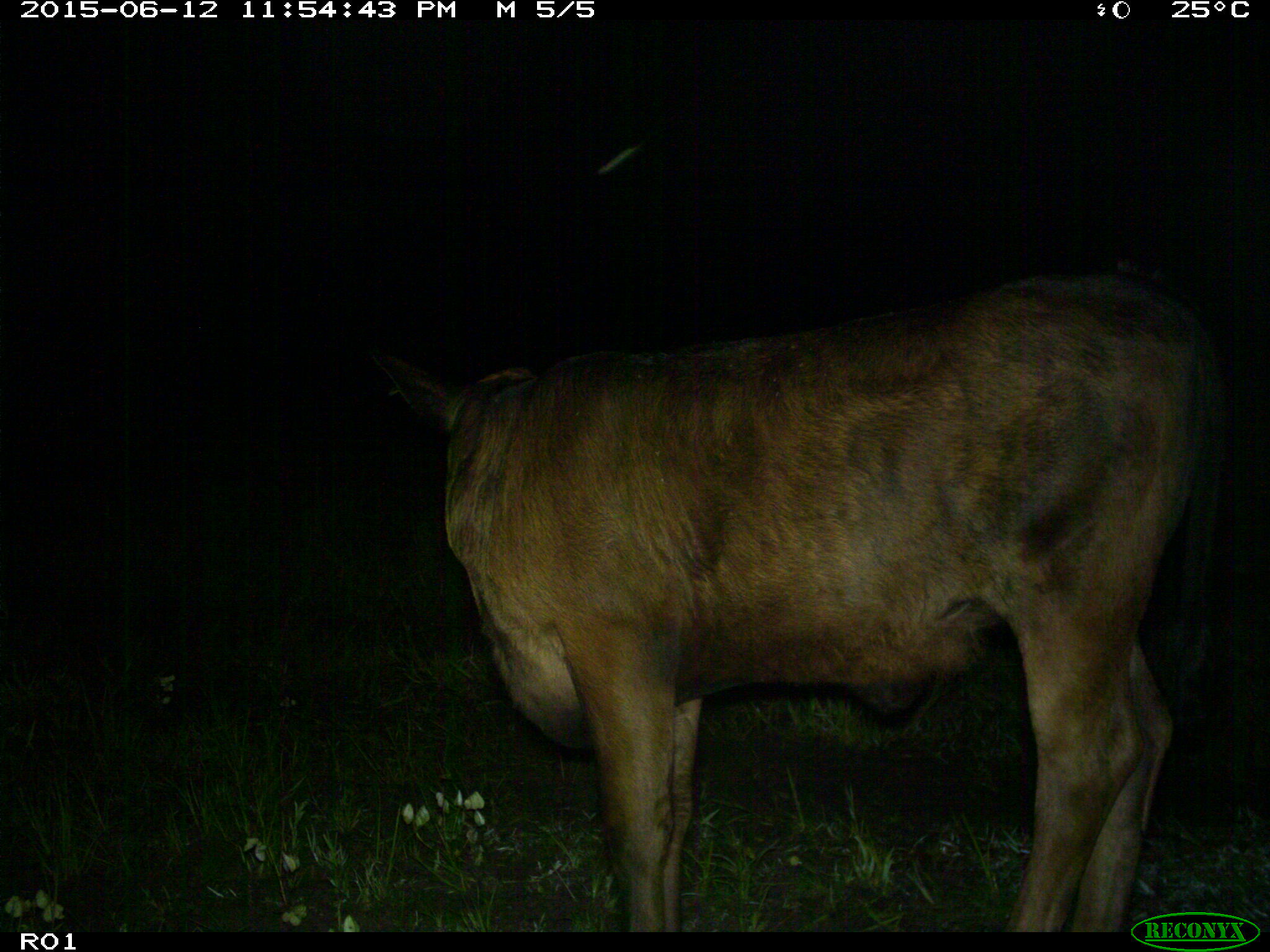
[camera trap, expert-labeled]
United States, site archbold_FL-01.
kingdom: Animalia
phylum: Chordata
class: Mammalia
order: Artiodactyla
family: Bovidae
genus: Bos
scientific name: Bos taurus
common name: domestic cow